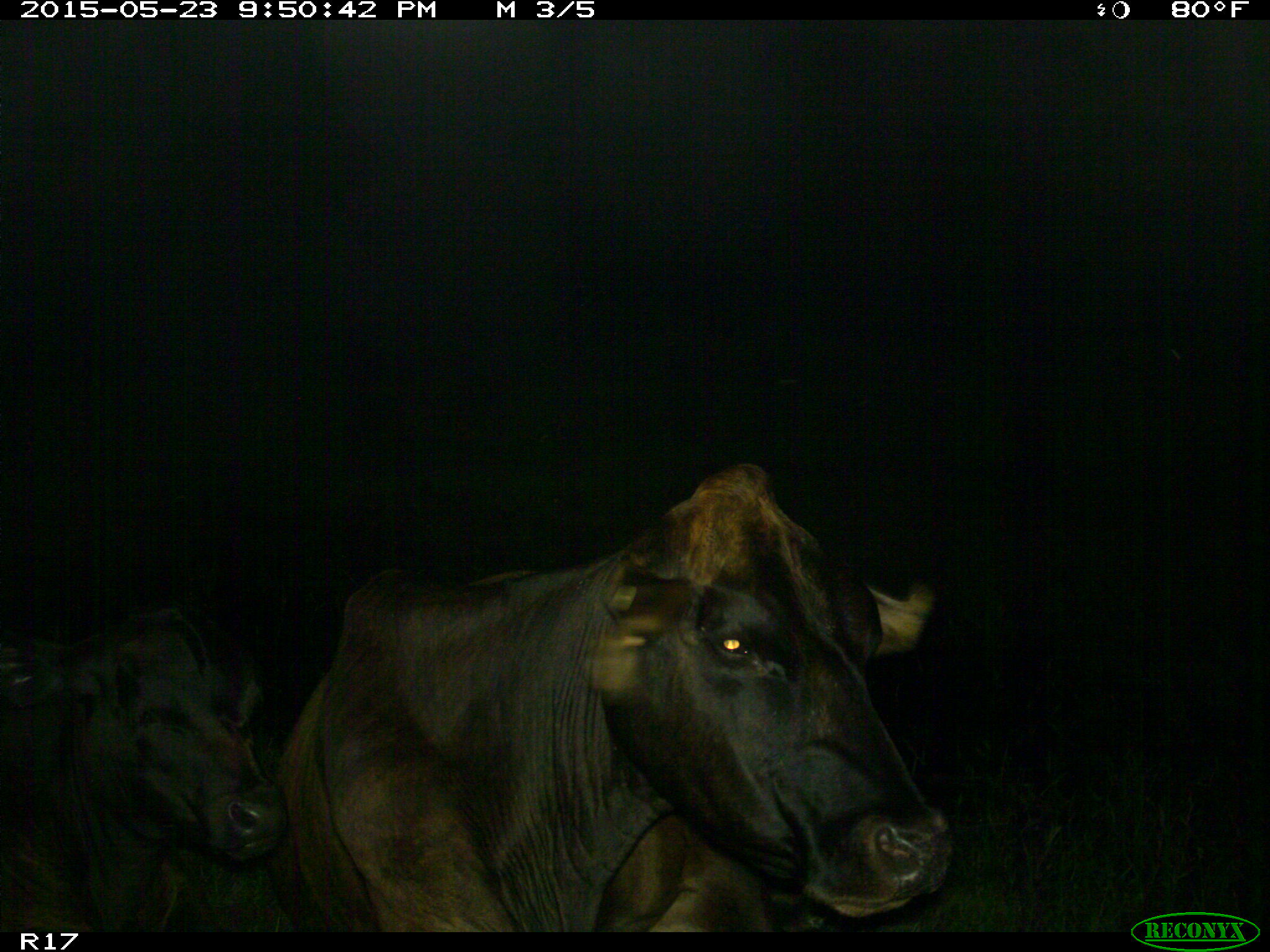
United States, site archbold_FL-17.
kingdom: Animalia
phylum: Chordata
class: Mammalia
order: Artiodactyla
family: Bovidae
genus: Bos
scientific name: Bos taurus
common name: domestic cow